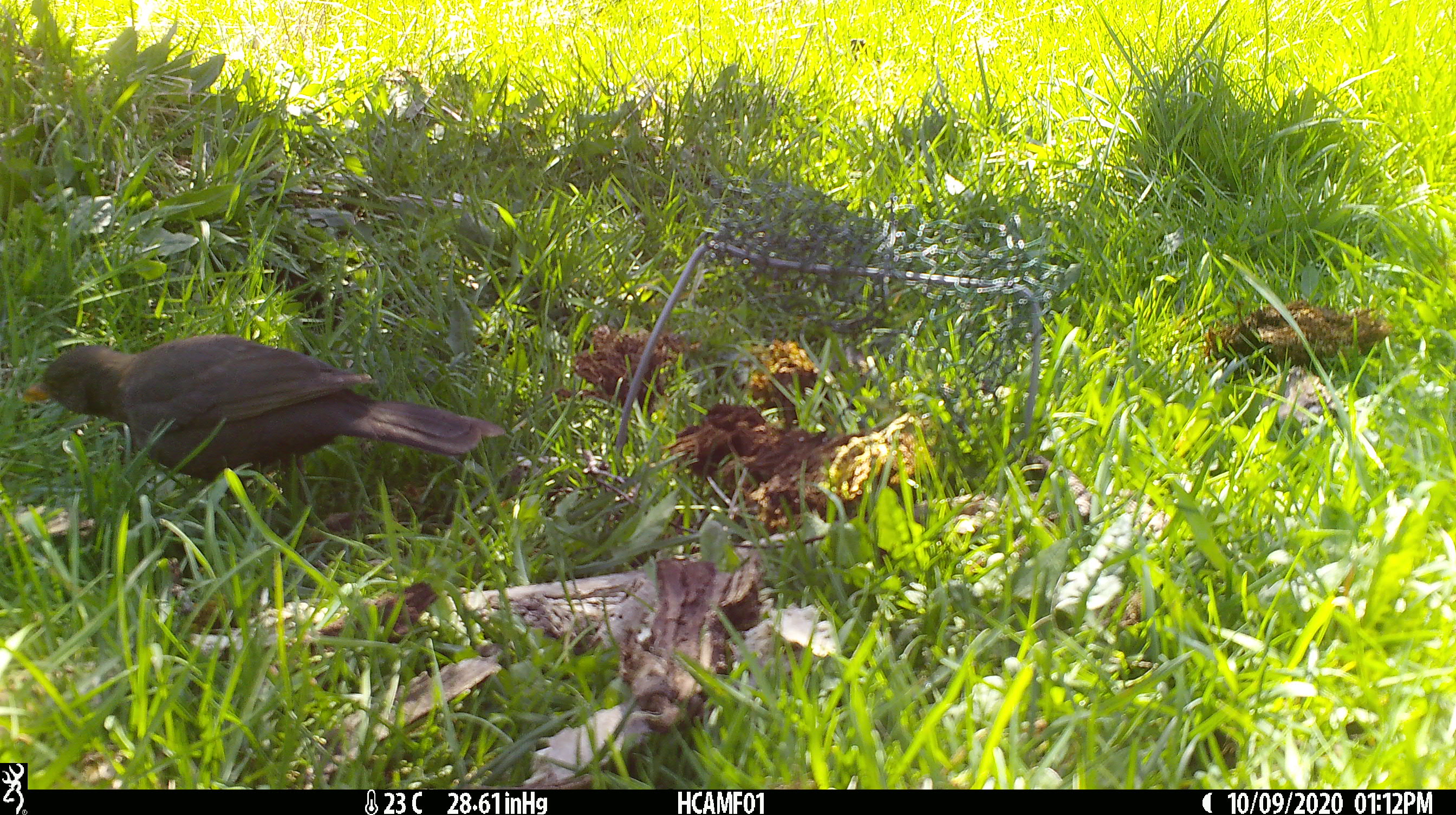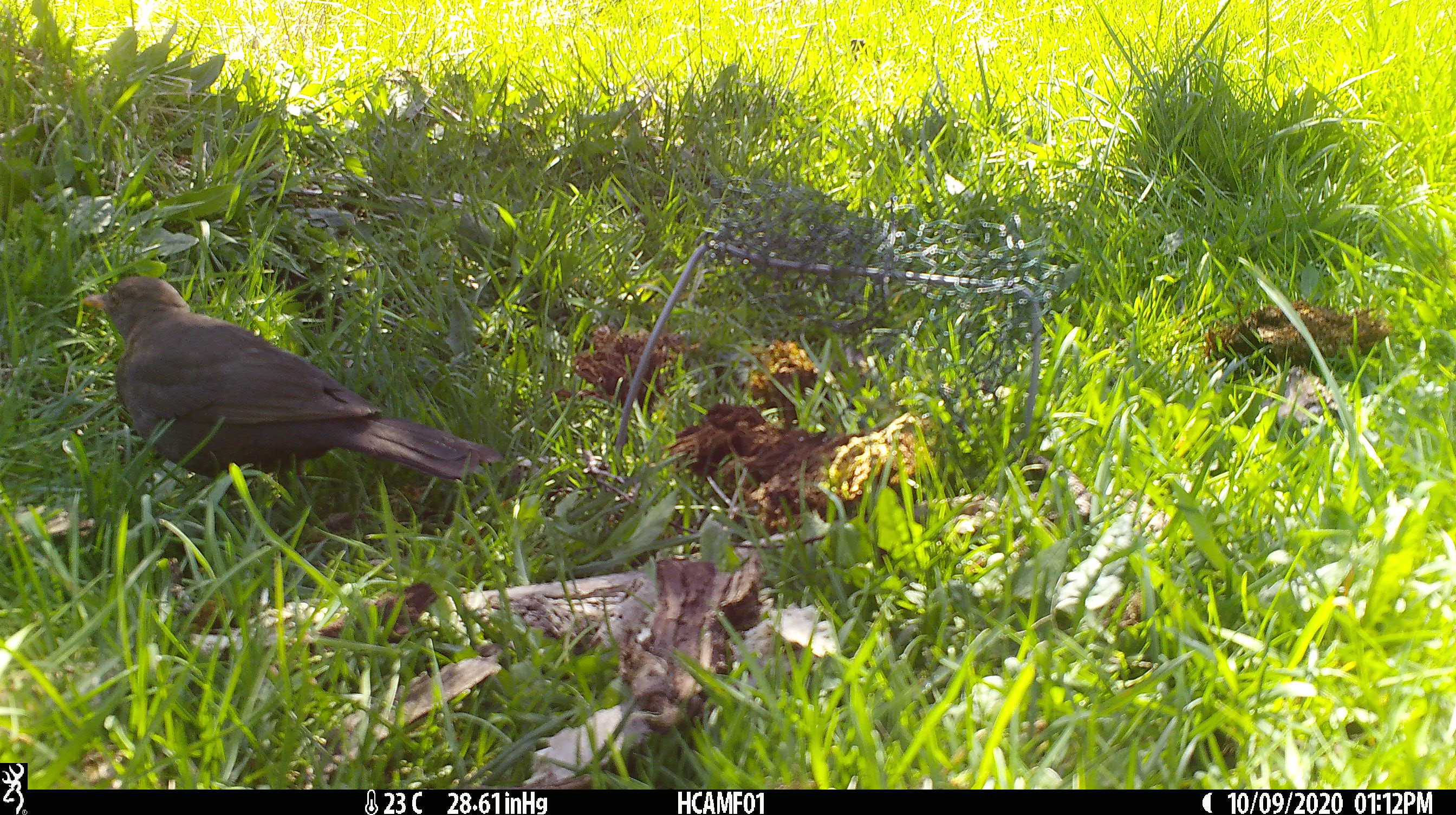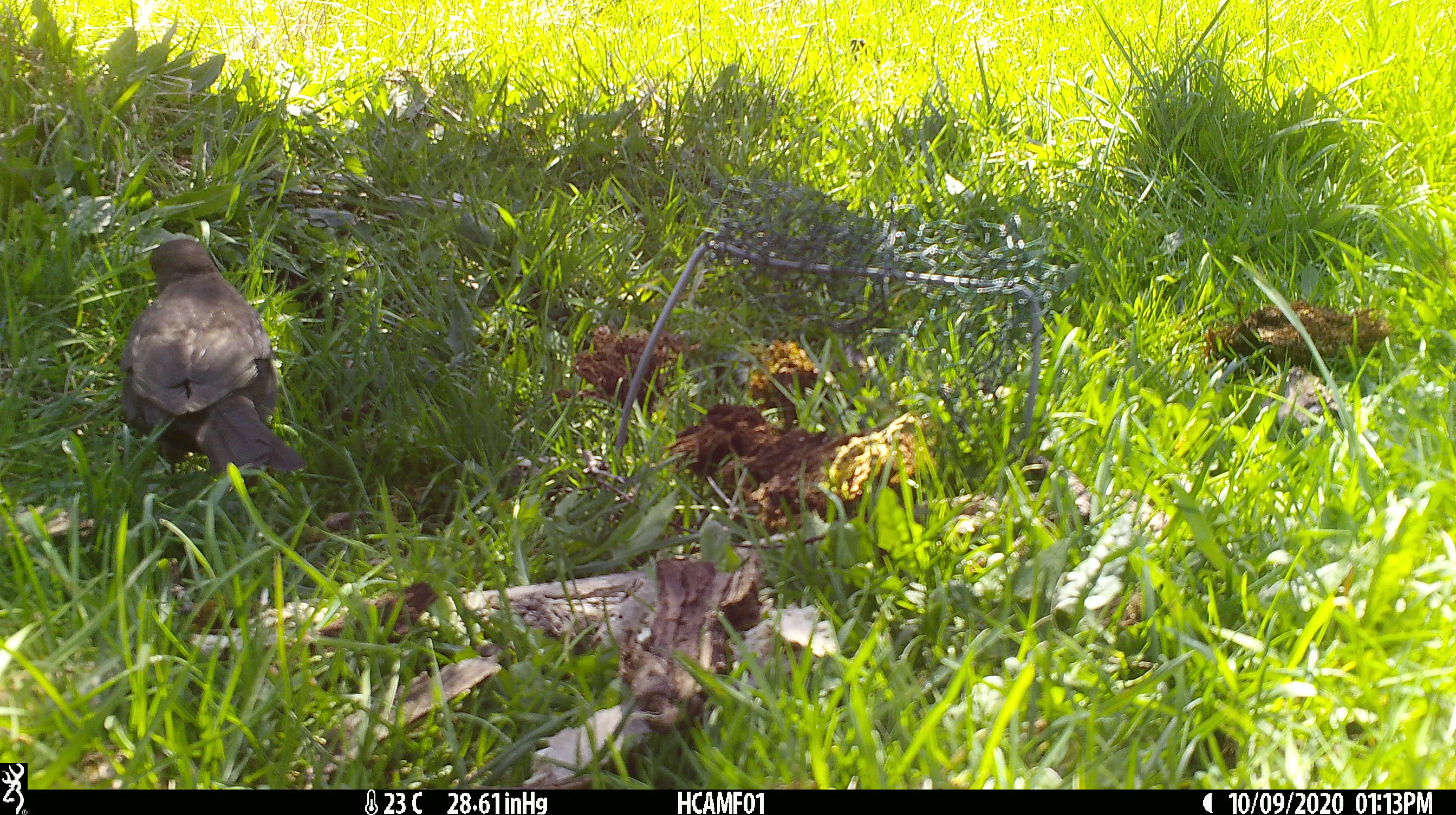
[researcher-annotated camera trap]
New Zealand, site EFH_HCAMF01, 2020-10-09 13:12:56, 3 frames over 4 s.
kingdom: Animalia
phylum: Chordata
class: Aves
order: Passeriformes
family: Turdidae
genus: Turdus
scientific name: Turdus merula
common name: eurasian blackbird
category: blackbird